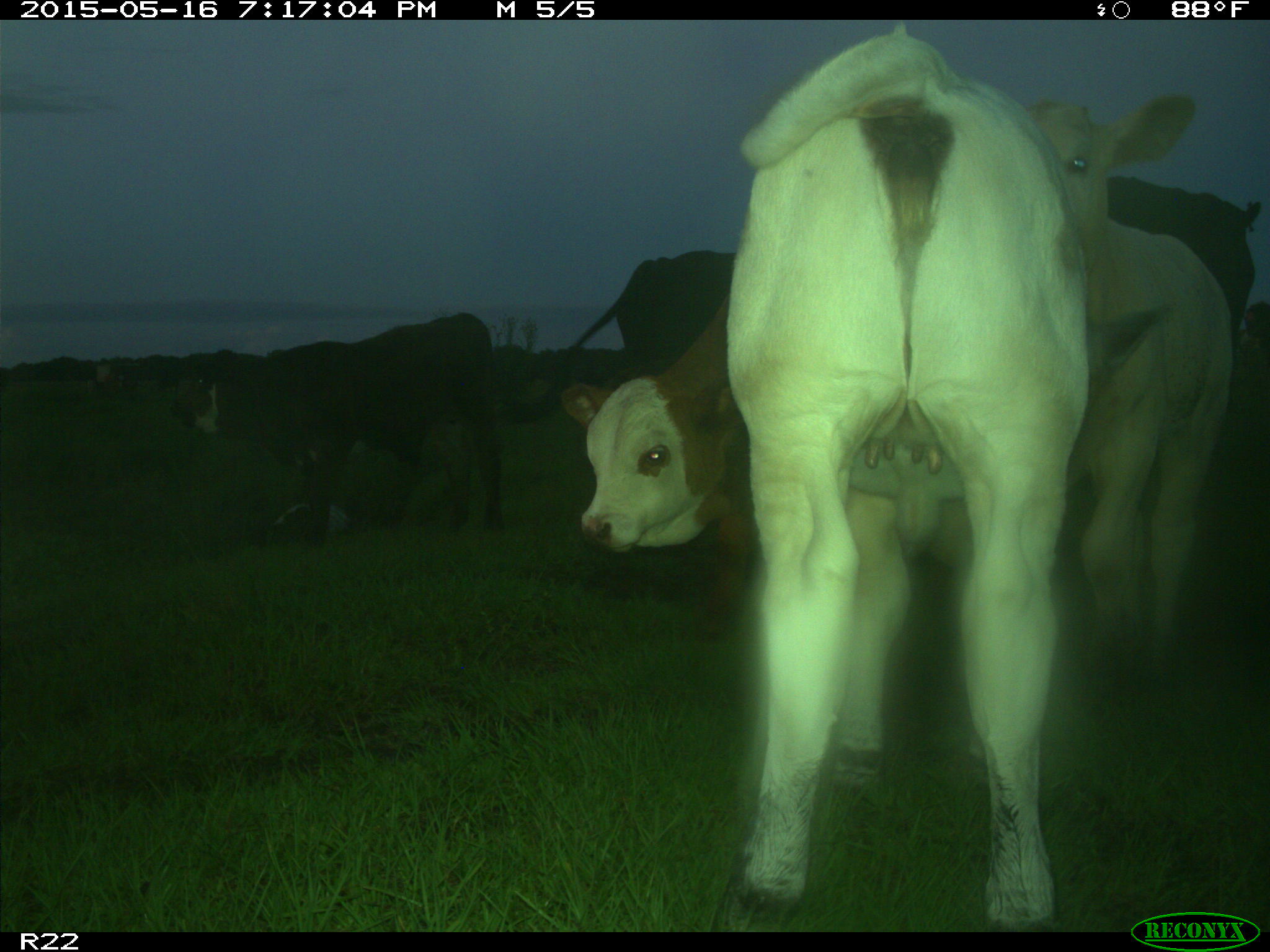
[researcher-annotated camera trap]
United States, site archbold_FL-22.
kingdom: Animalia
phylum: Chordata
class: Mammalia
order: Artiodactyla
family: Bovidae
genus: Bos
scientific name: Bos taurus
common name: domestic cow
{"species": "Bos taurus (domestic cow)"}